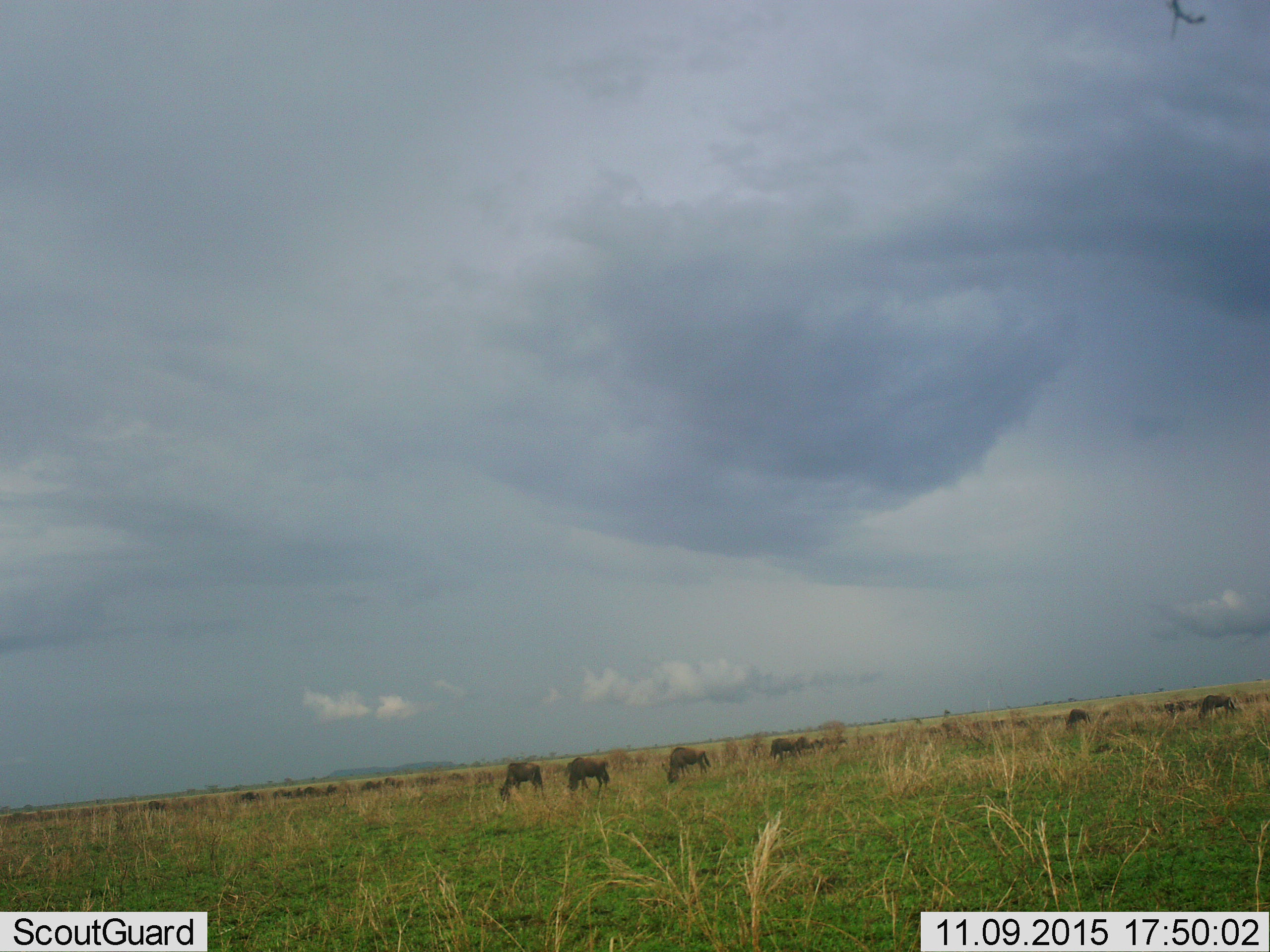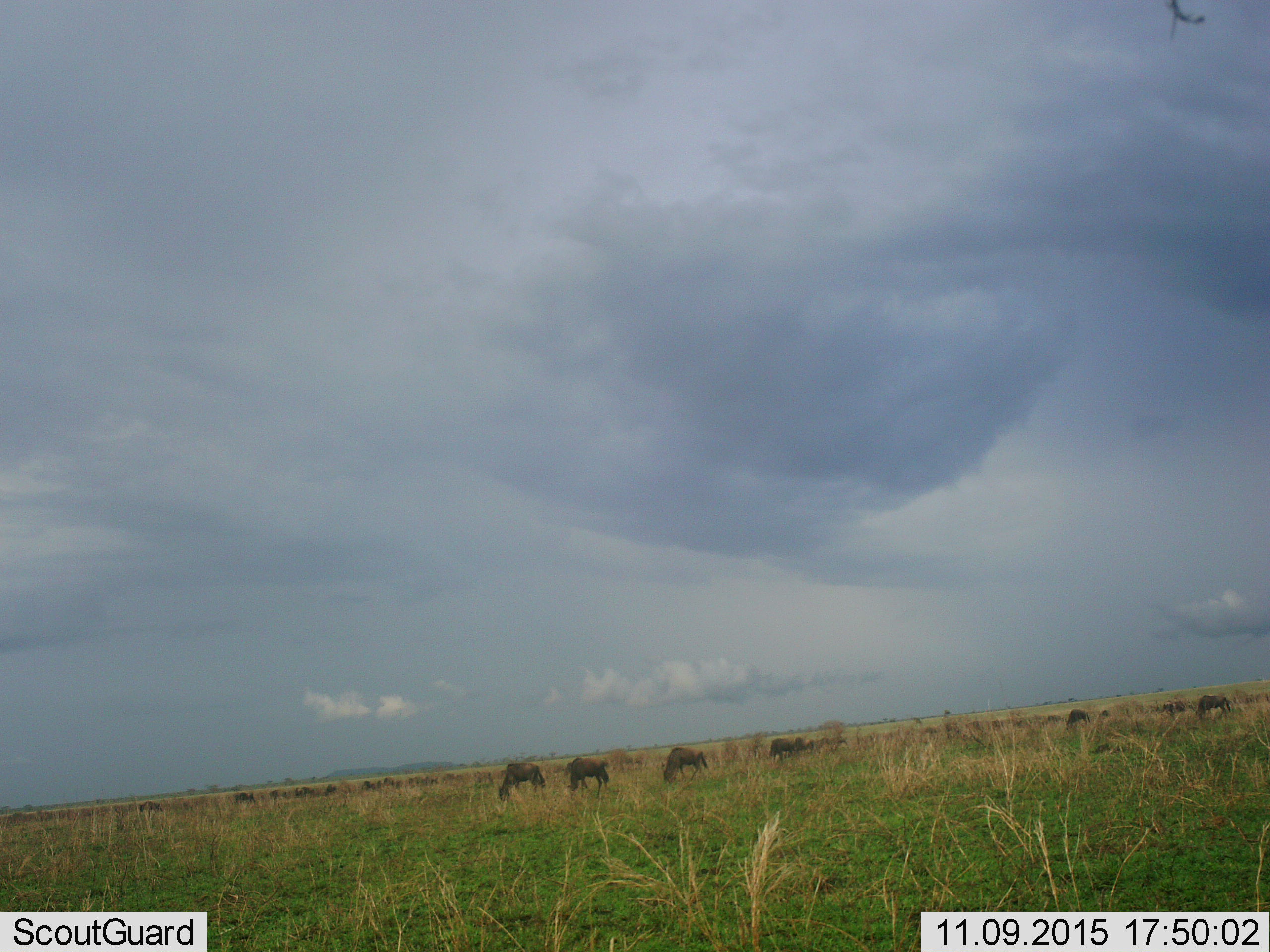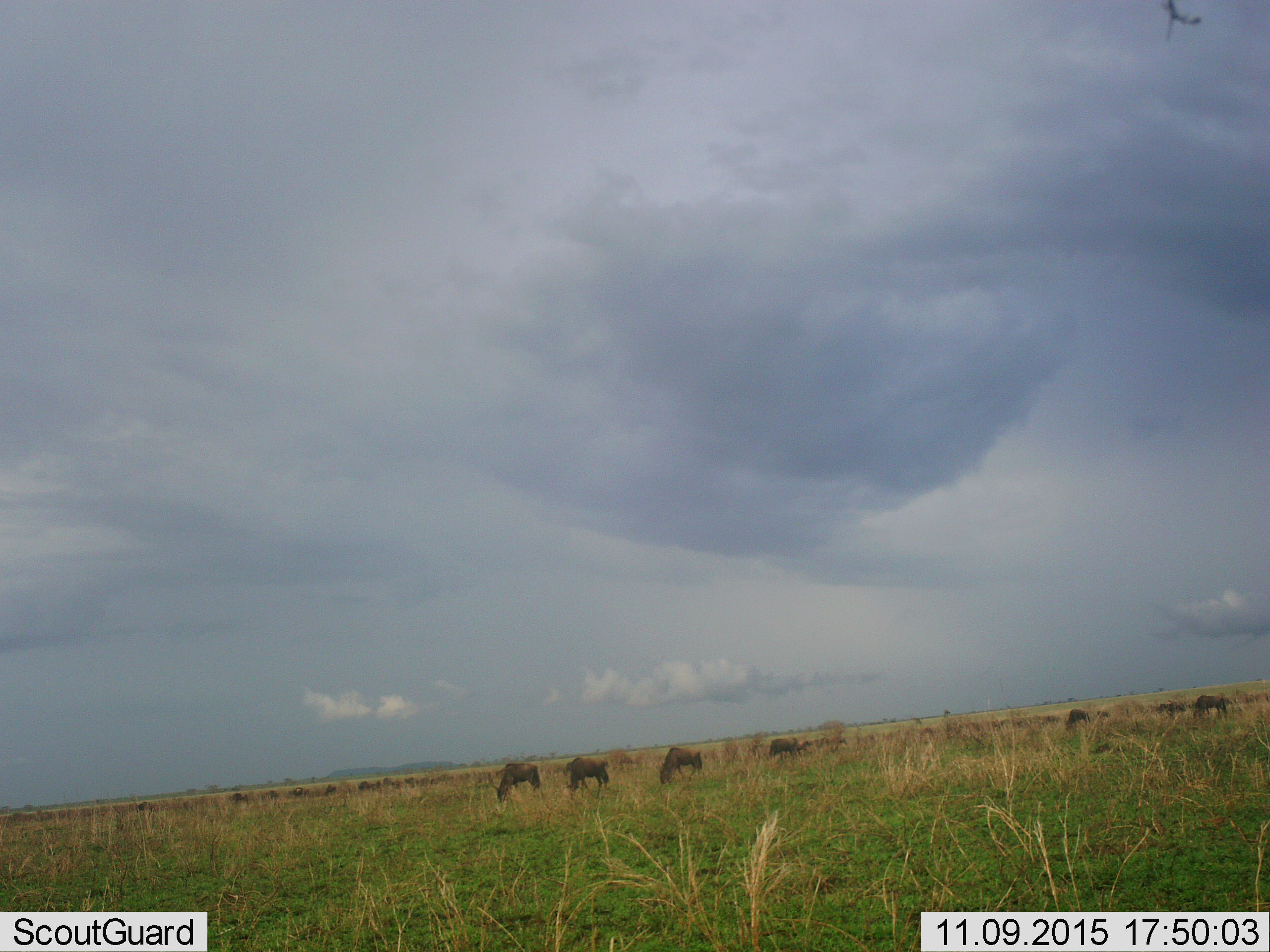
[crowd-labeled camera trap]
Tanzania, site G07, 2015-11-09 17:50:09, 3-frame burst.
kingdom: Animalia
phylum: Chordata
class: Mammalia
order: Artiodactyla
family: Bovidae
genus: Connochaetes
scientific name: Connochaetes taurinus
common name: blue wildebeest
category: wildebeest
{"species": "wildebeest (blue wildebeest) (Connochaetes taurinus)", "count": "11-50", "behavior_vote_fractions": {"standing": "50%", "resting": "12%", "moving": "38%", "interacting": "0%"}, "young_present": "0%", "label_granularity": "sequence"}